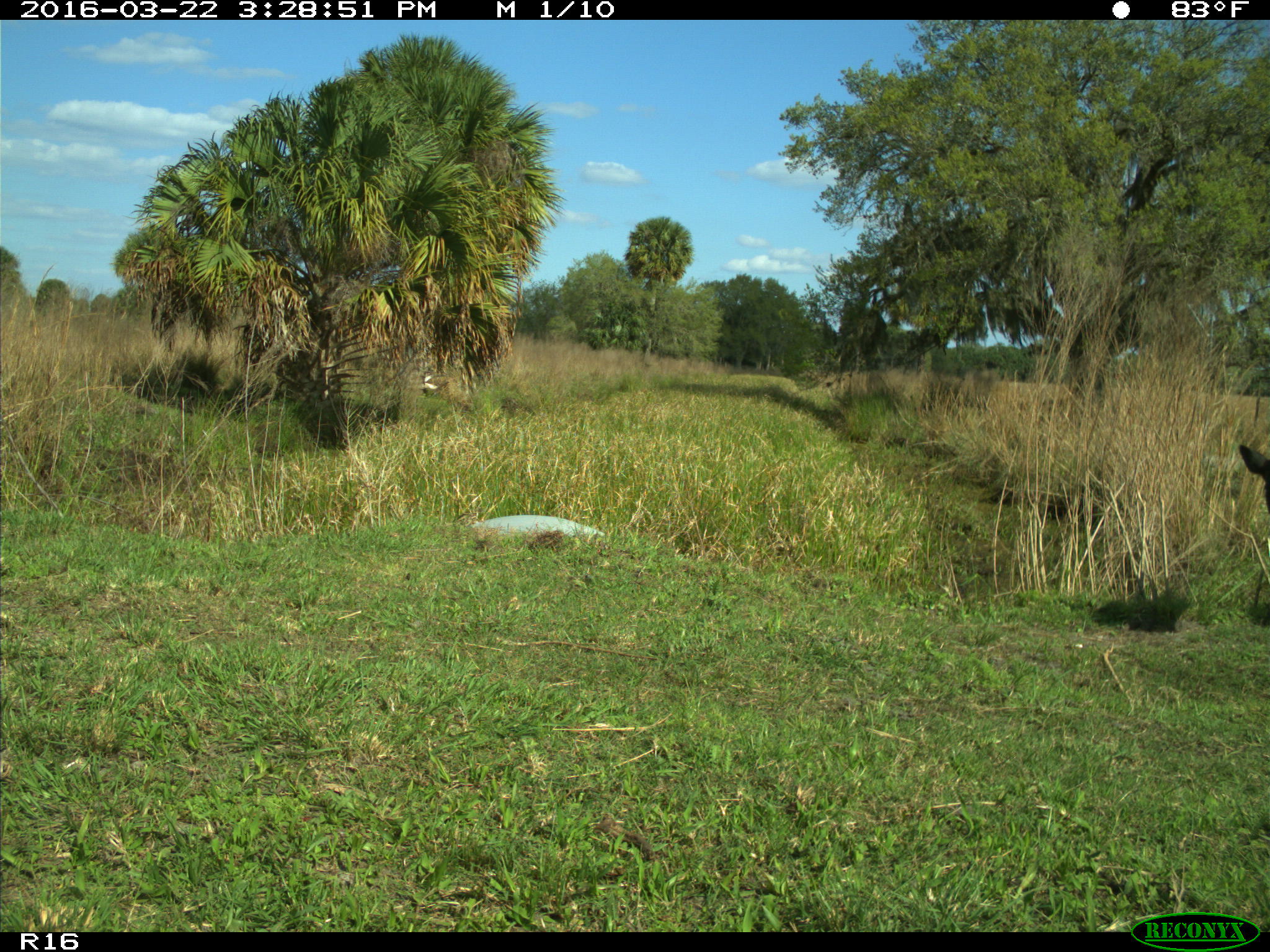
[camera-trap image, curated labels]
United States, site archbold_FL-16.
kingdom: Animalia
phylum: Chordata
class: Mammalia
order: Artiodactyla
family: Bovidae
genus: Bos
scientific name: Bos taurus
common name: domestic cow